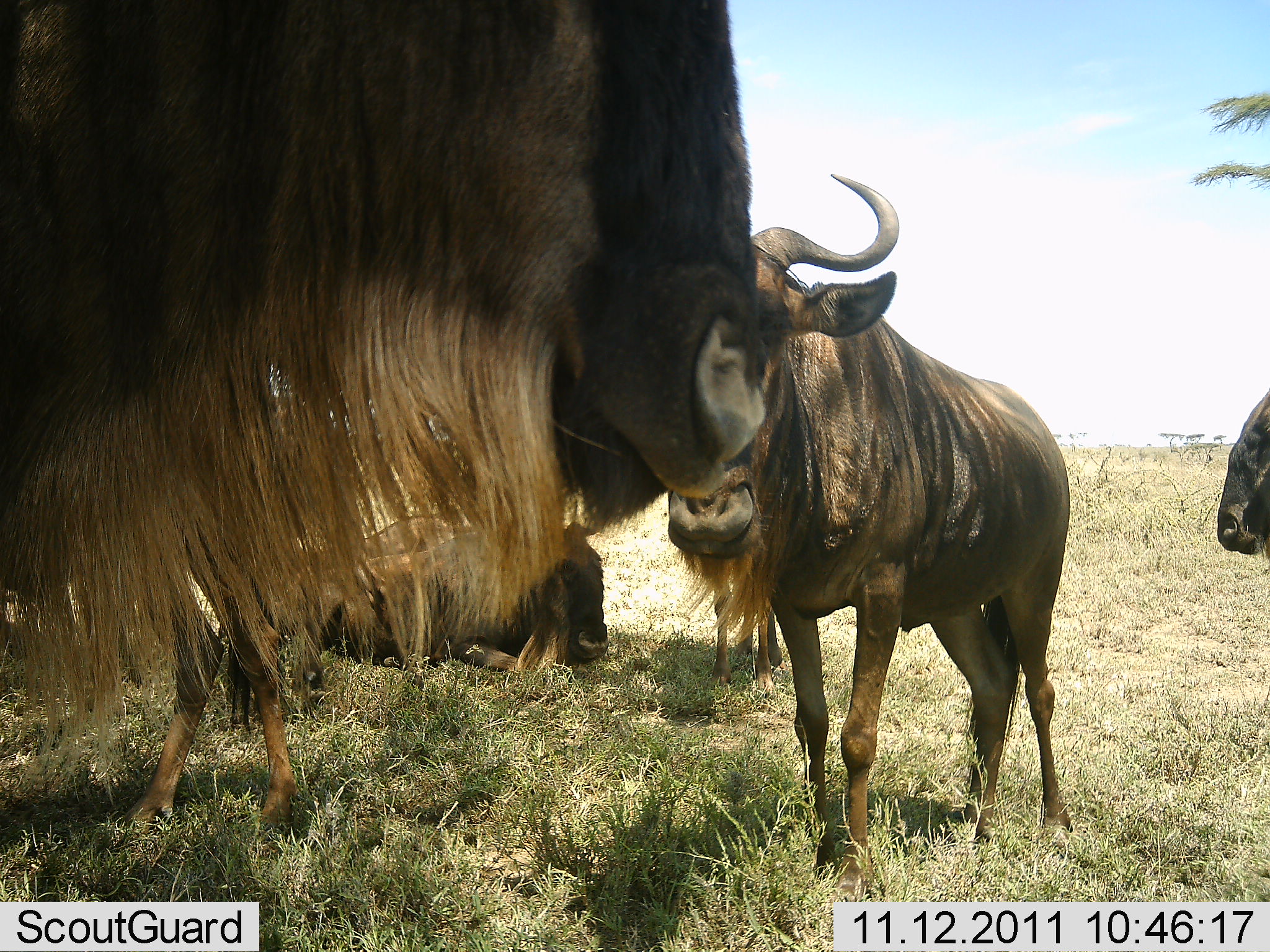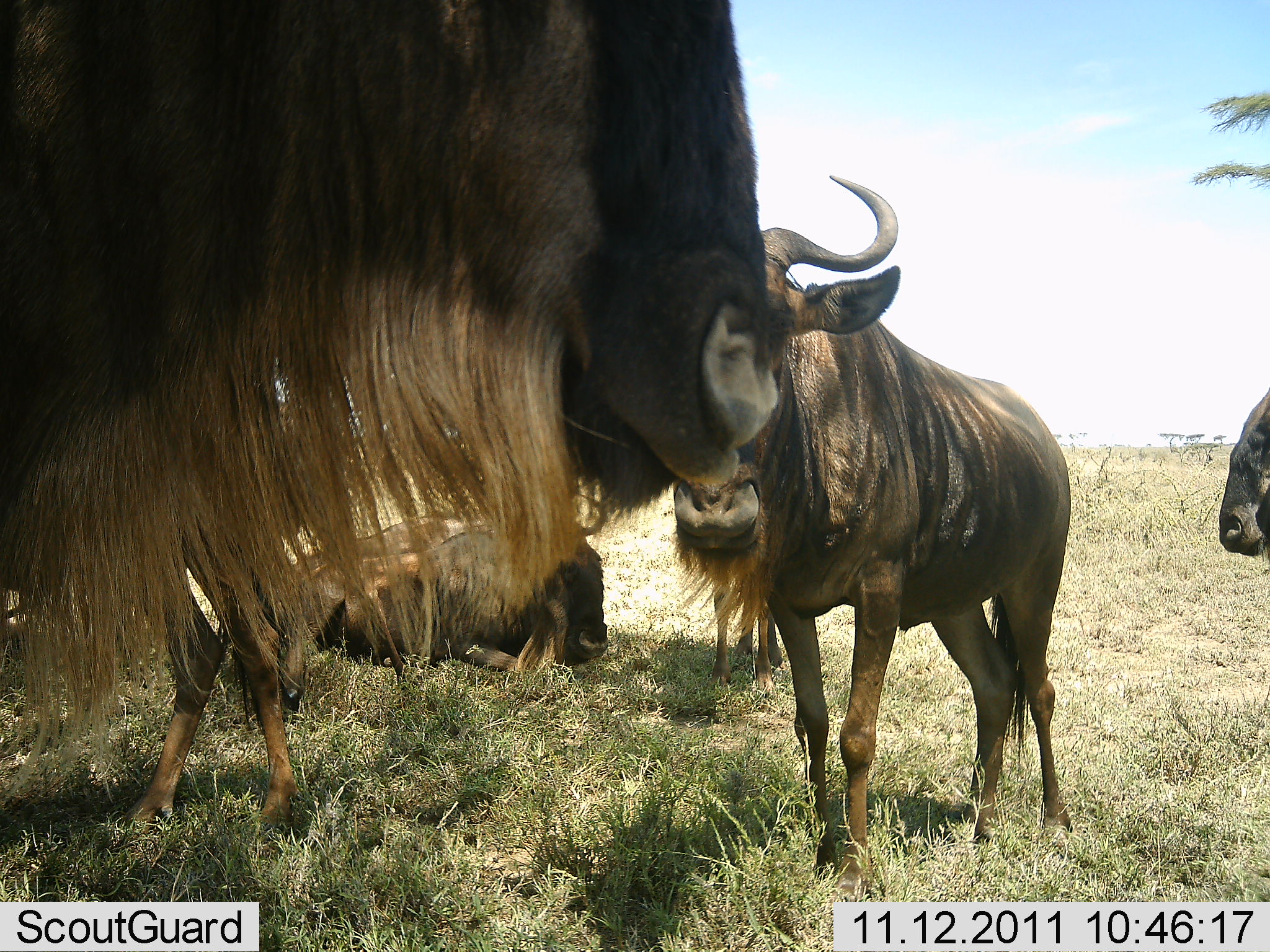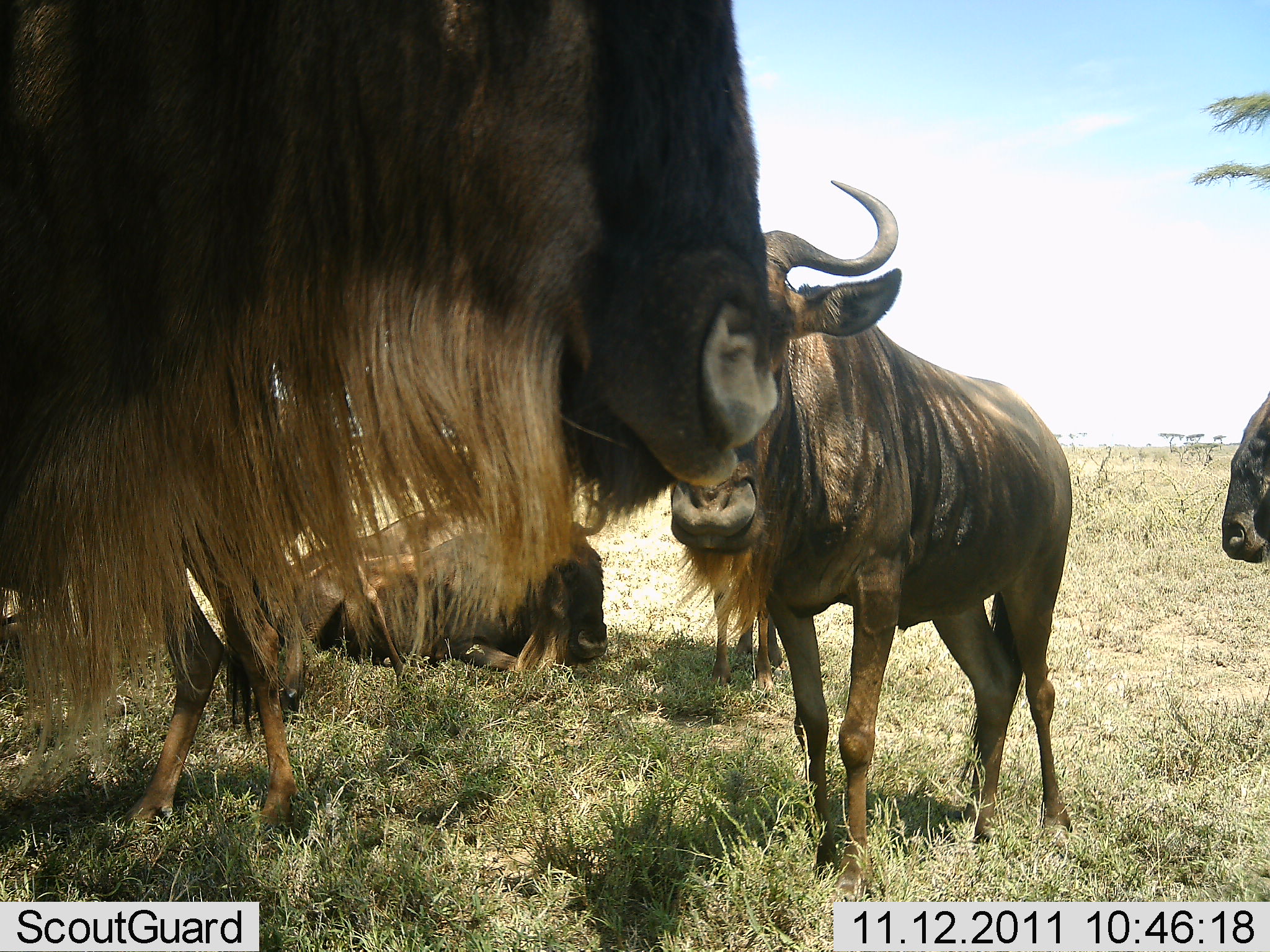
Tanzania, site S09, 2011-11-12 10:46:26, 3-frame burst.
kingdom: Animalia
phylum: Chordata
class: Mammalia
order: Artiodactyla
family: Bovidae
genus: Connochaetes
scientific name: Connochaetes taurinus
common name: blue wildebeest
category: wildebeest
Wildebeest (blue wildebeest) (Connochaetes taurinus), count 5. Behavior (volunteer vote fractions): standing 86%, resting 86%, moving 0%, interacting 14%. Young present (vote fraction): 7%. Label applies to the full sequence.